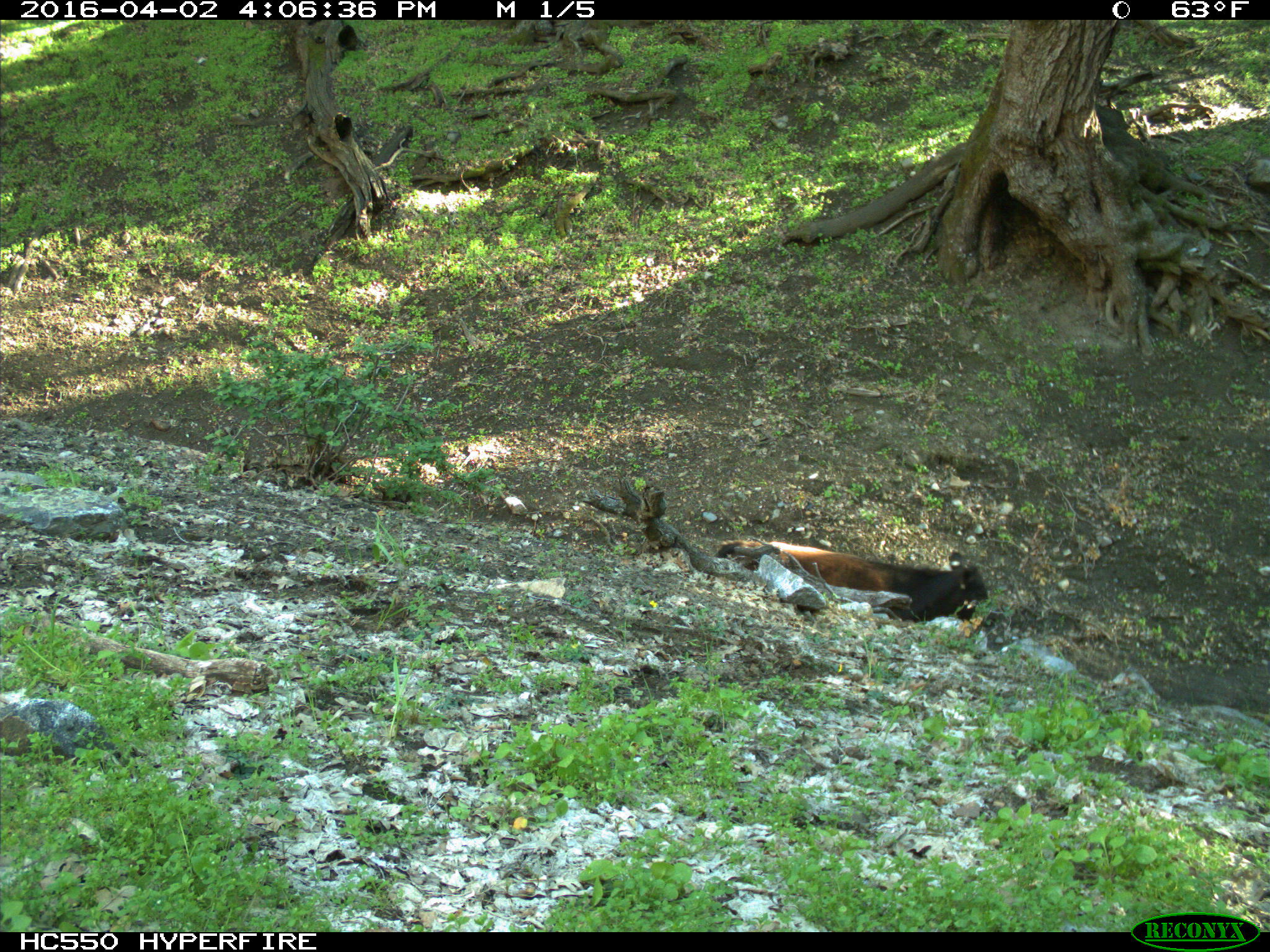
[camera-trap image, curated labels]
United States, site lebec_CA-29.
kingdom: Animalia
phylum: Chordata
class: Mammalia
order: Artiodactyla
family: Bovidae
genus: Bos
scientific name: Bos taurus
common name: domestic cow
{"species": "Bos taurus (domestic cow)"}